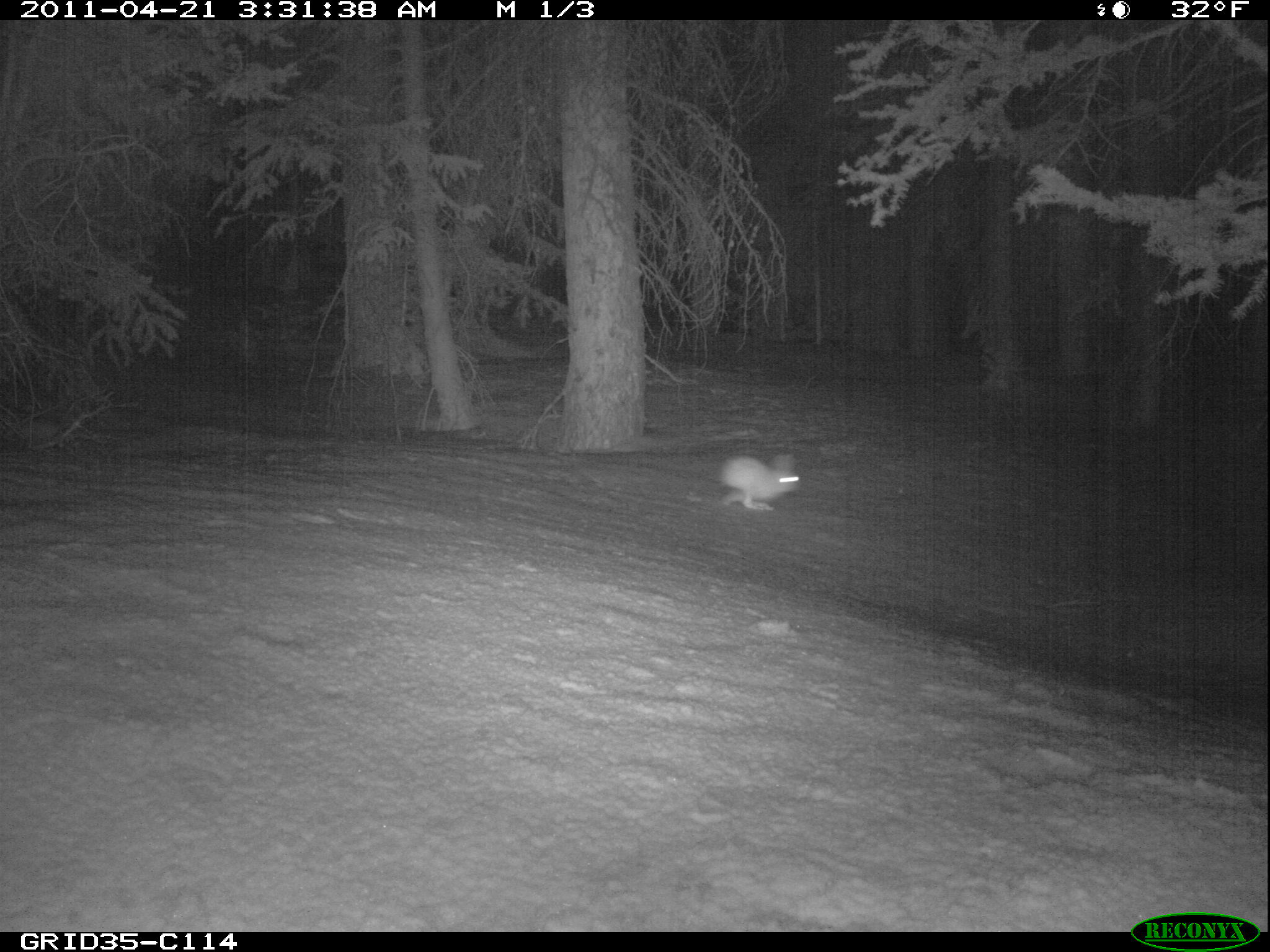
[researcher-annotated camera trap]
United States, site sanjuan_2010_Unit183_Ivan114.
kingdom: Animalia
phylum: Chordata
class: Mammalia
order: Lagomorpha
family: Leporidae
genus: Lepus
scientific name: Lepus americanus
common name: snowshoe hare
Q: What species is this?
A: Lepus americanus (snowshoe hare).